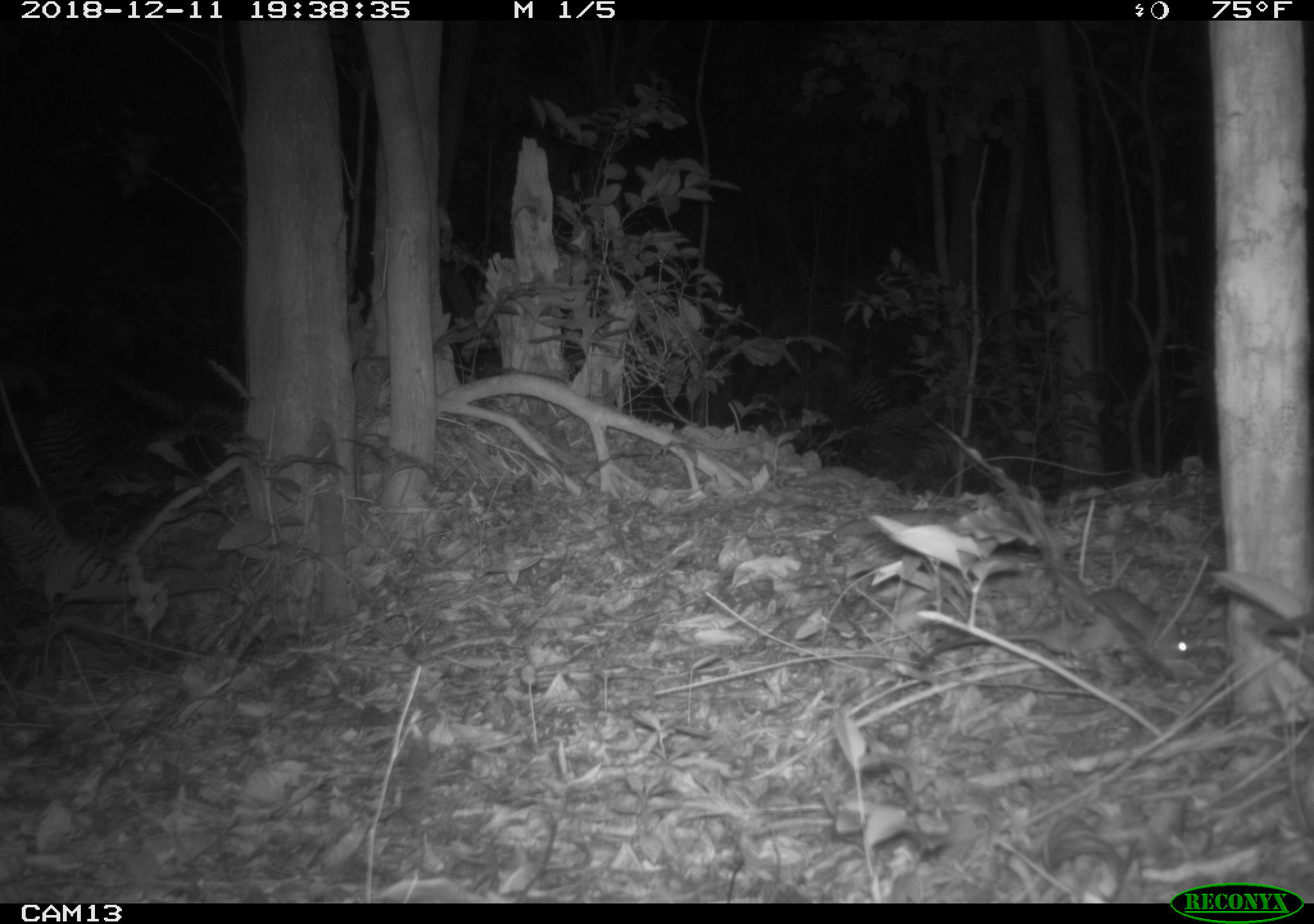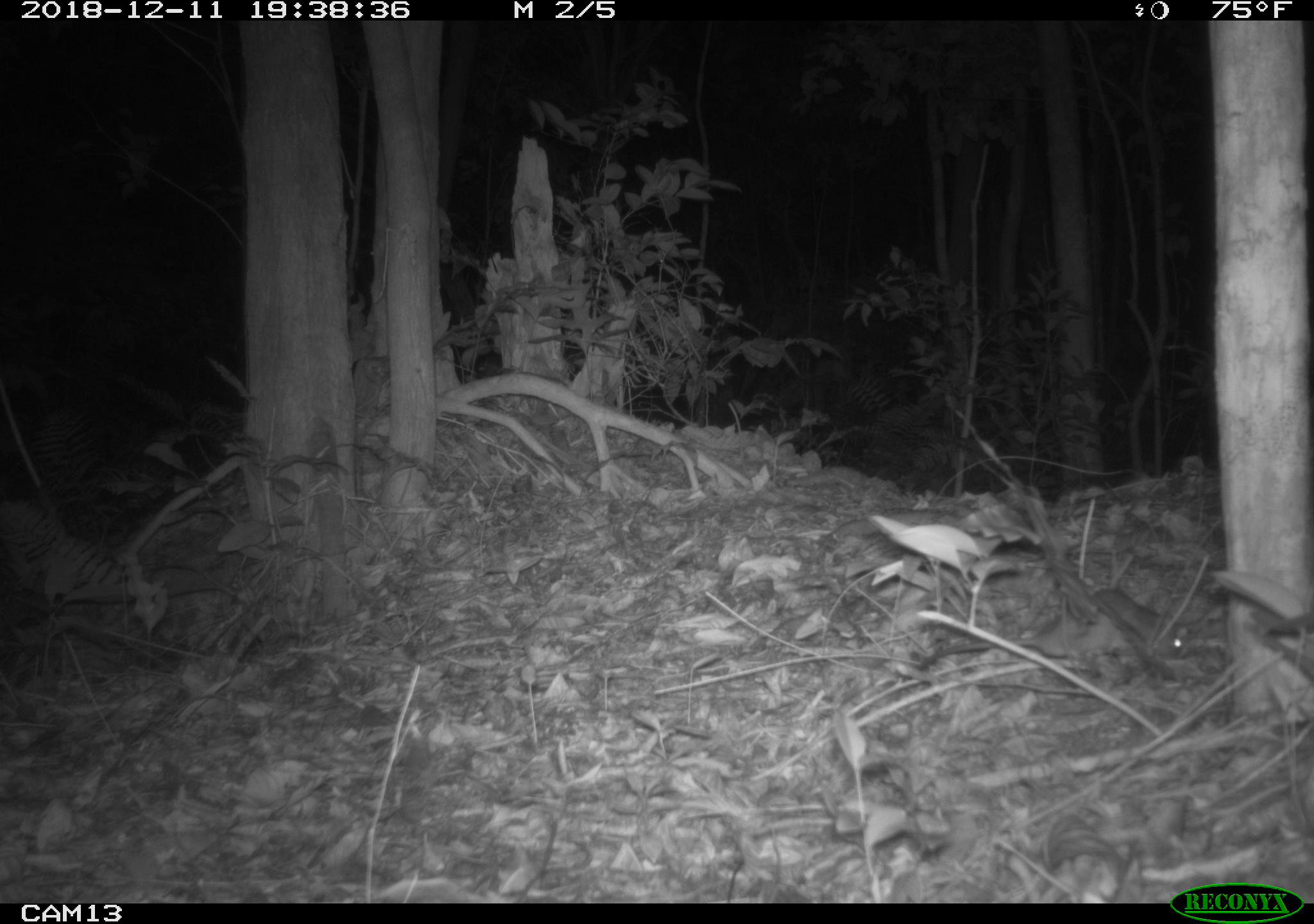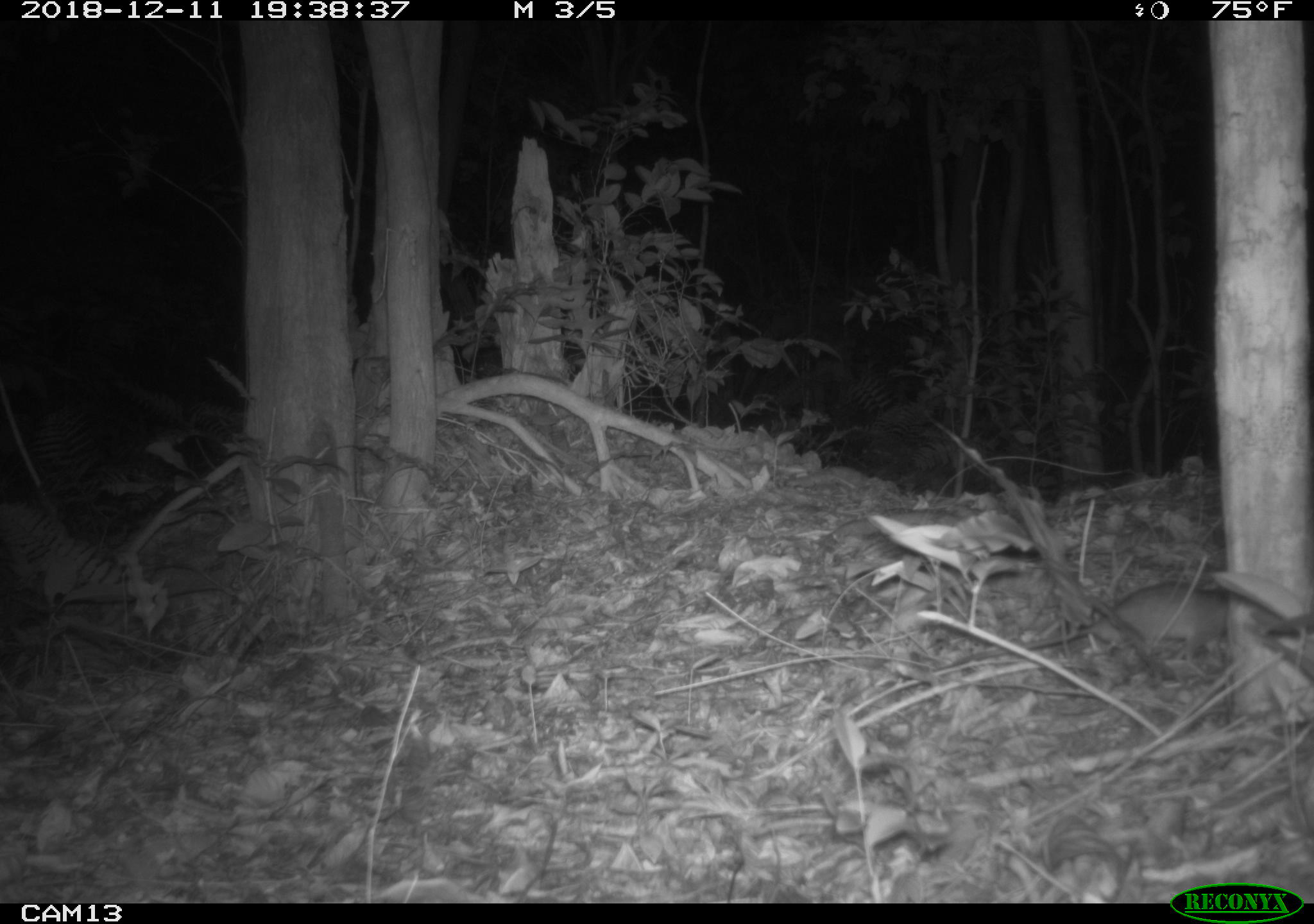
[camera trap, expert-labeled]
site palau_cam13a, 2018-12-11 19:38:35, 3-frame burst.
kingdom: Animalia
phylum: Chordata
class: Mammalia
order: Rodentia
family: Muridae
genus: Rattus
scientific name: Rattus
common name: rat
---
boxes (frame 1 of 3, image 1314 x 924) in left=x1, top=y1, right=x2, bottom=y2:
rat: left=1004, top=480, right=1195, bottom=661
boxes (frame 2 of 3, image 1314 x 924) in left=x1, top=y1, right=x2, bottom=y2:
rat: left=1005, top=492, right=1195, bottom=678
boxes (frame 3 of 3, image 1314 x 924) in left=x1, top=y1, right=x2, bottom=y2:
rat: left=1000, top=487, right=1227, bottom=661